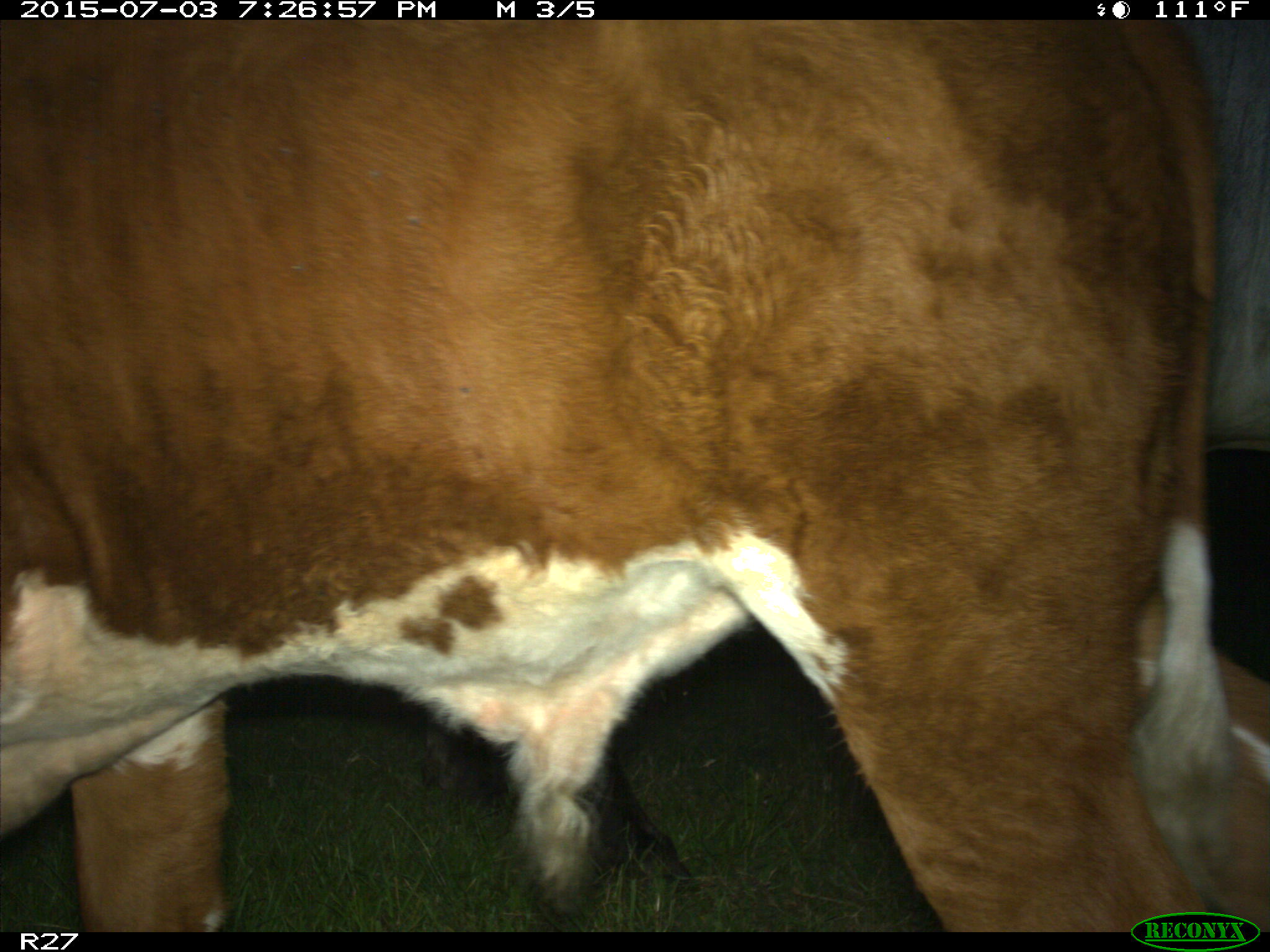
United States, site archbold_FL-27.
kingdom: Animalia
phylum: Chordata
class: Mammalia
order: Artiodactyla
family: Bovidae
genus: Bos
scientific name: Bos taurus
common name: domestic cow